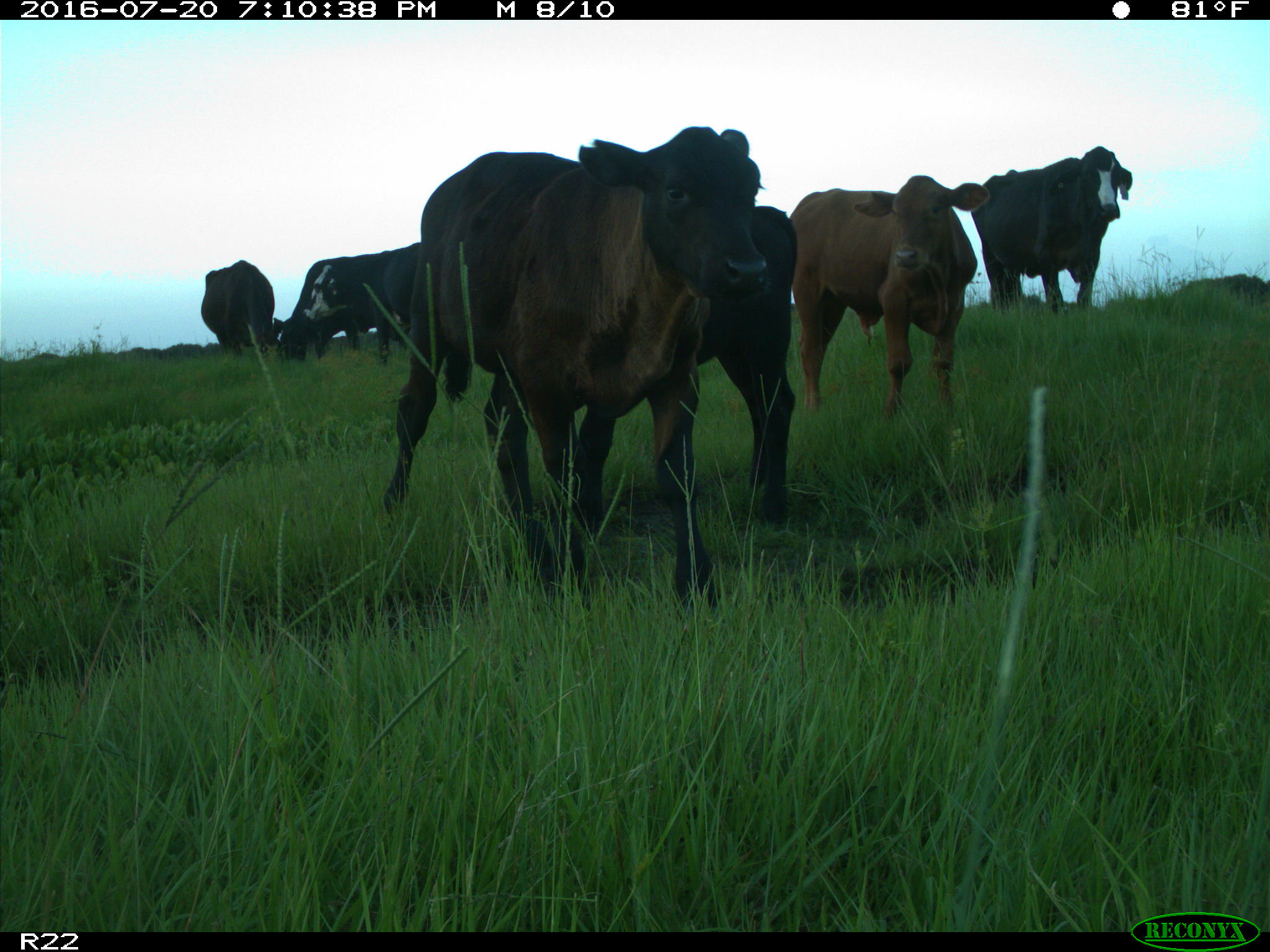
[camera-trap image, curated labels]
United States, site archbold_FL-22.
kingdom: Animalia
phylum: Chordata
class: Mammalia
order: Artiodactyla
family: Bovidae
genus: Bos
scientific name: Bos taurus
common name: domestic cow